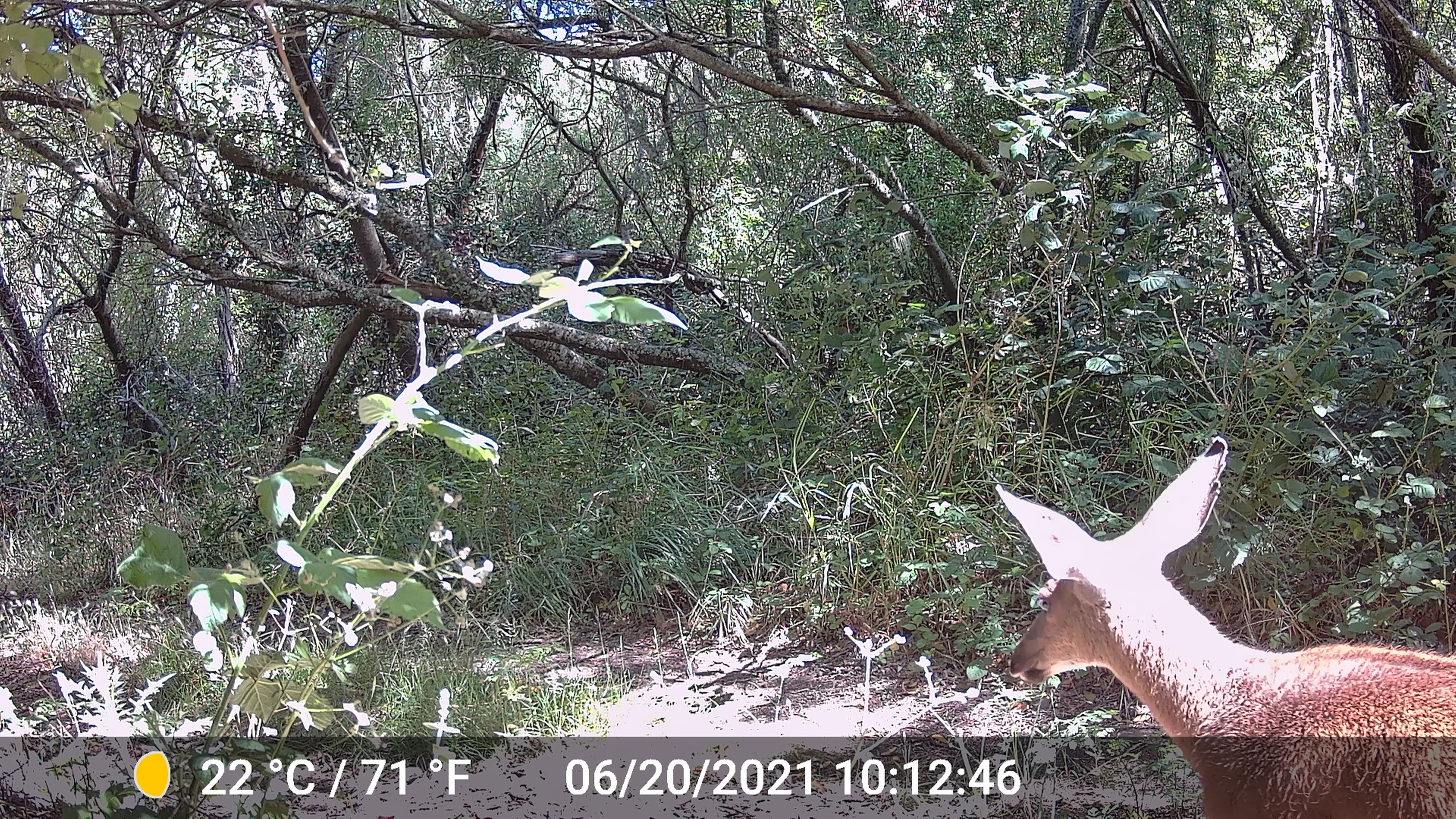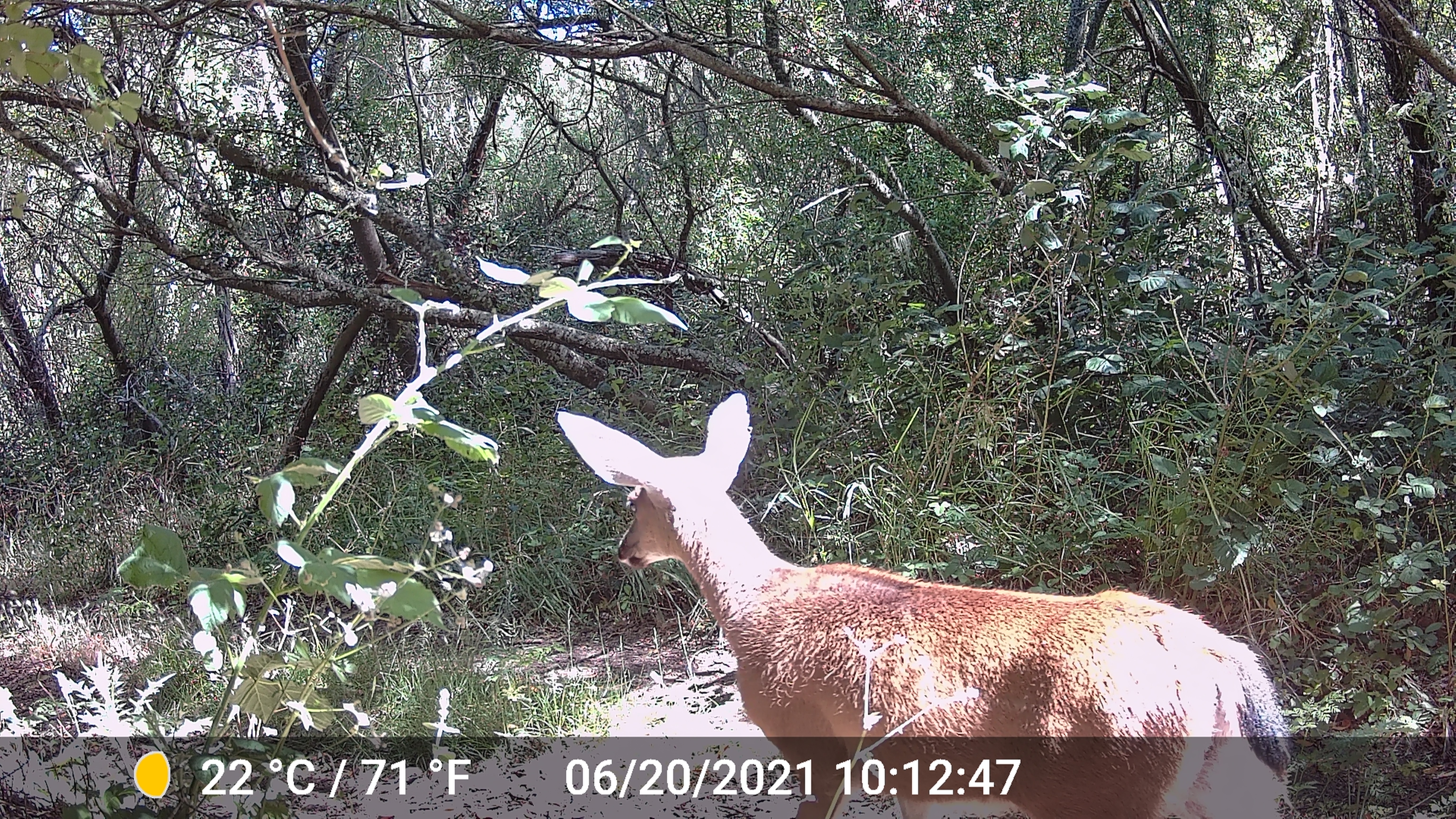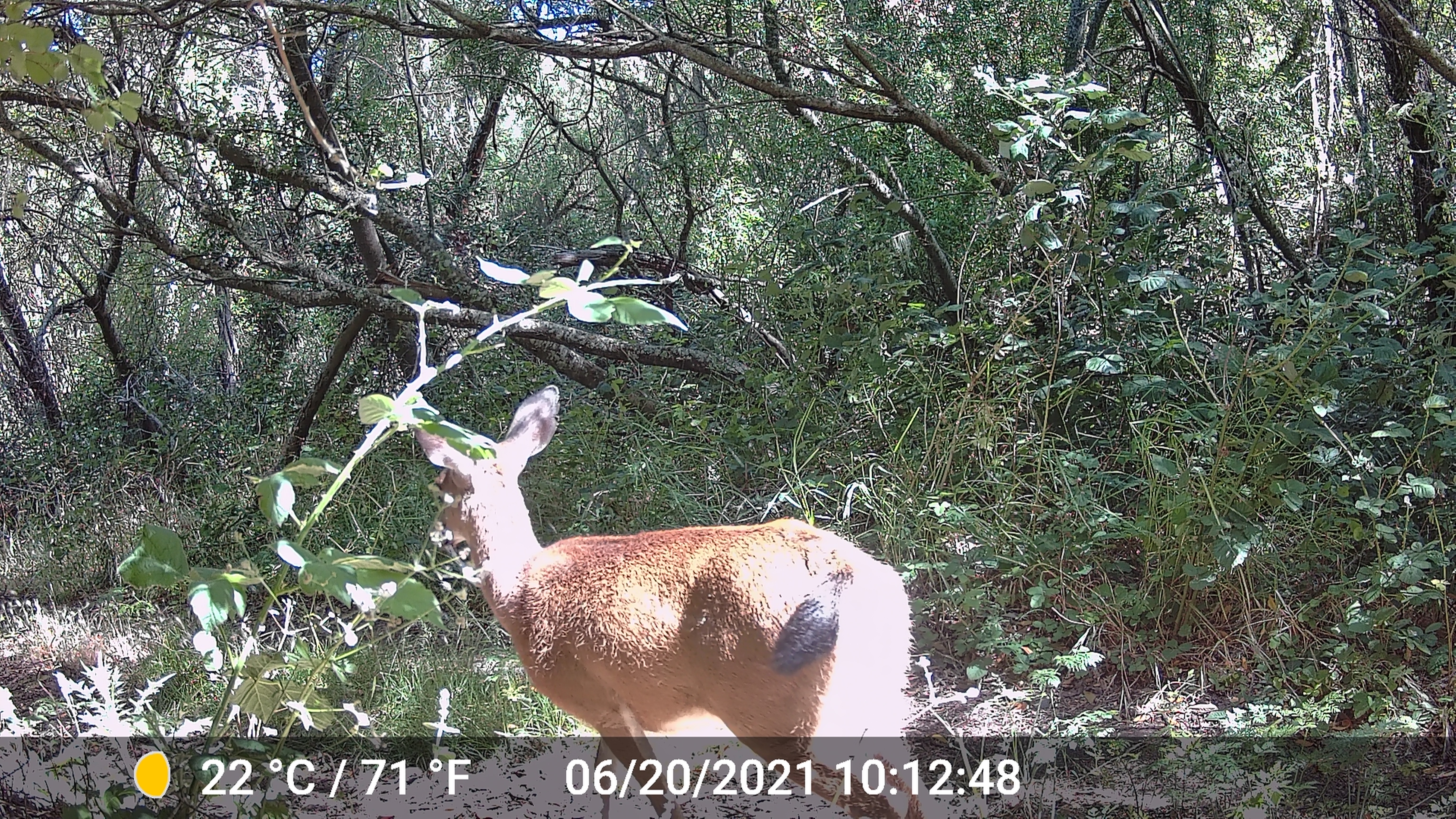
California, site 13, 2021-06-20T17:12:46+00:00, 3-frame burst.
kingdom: Animalia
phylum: Chordata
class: Mammalia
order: Artiodactyla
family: Cervidae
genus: Odocoileus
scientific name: Odocoileus hemionus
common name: mule deer